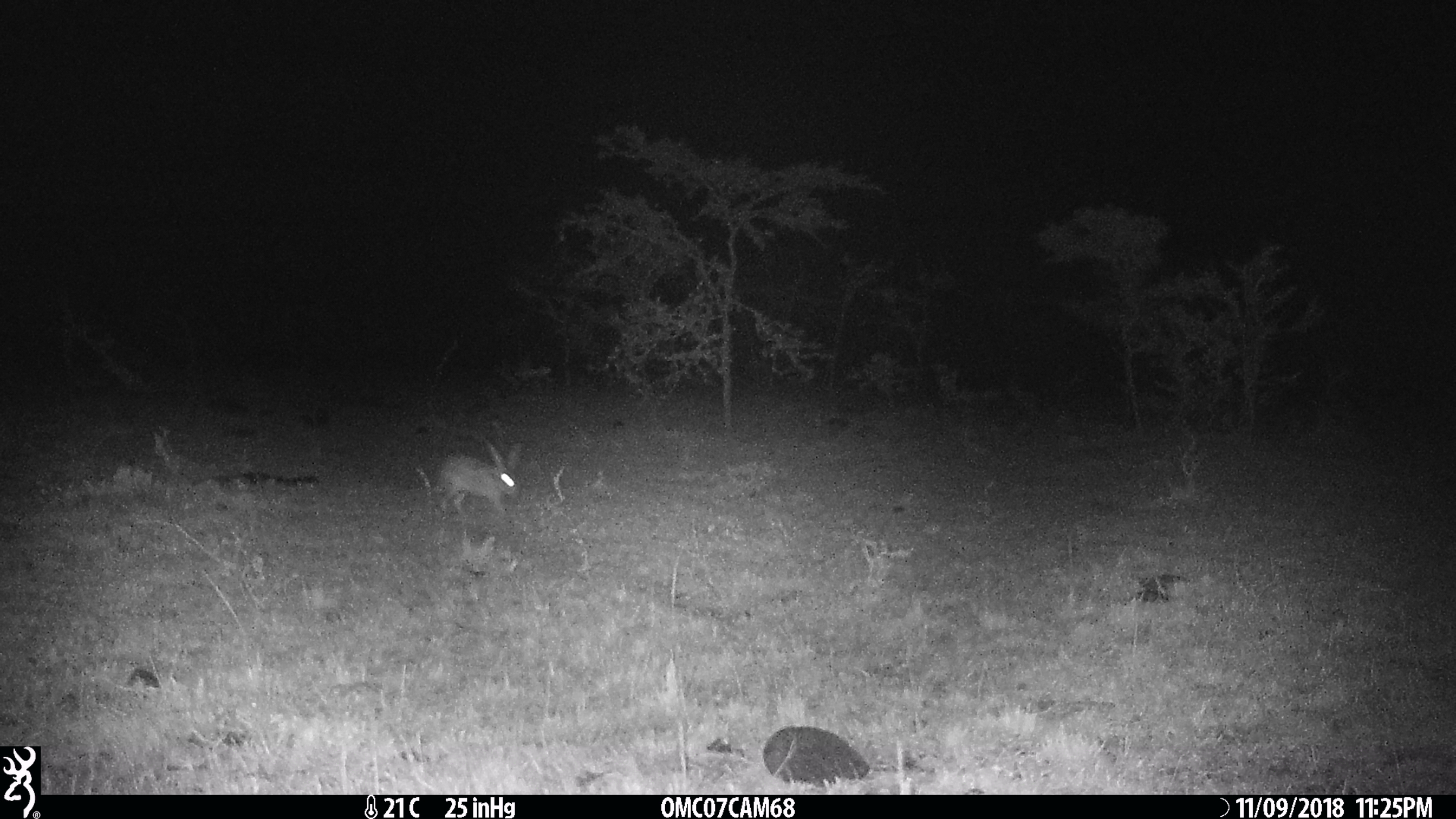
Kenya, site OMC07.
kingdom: Animalia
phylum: Chordata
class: Mammalia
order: Lagomorpha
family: Leporidae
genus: Lepus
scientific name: Lepus capensis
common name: cape hare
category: hare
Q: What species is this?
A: Hare (cape hare) (Lepus capensis).